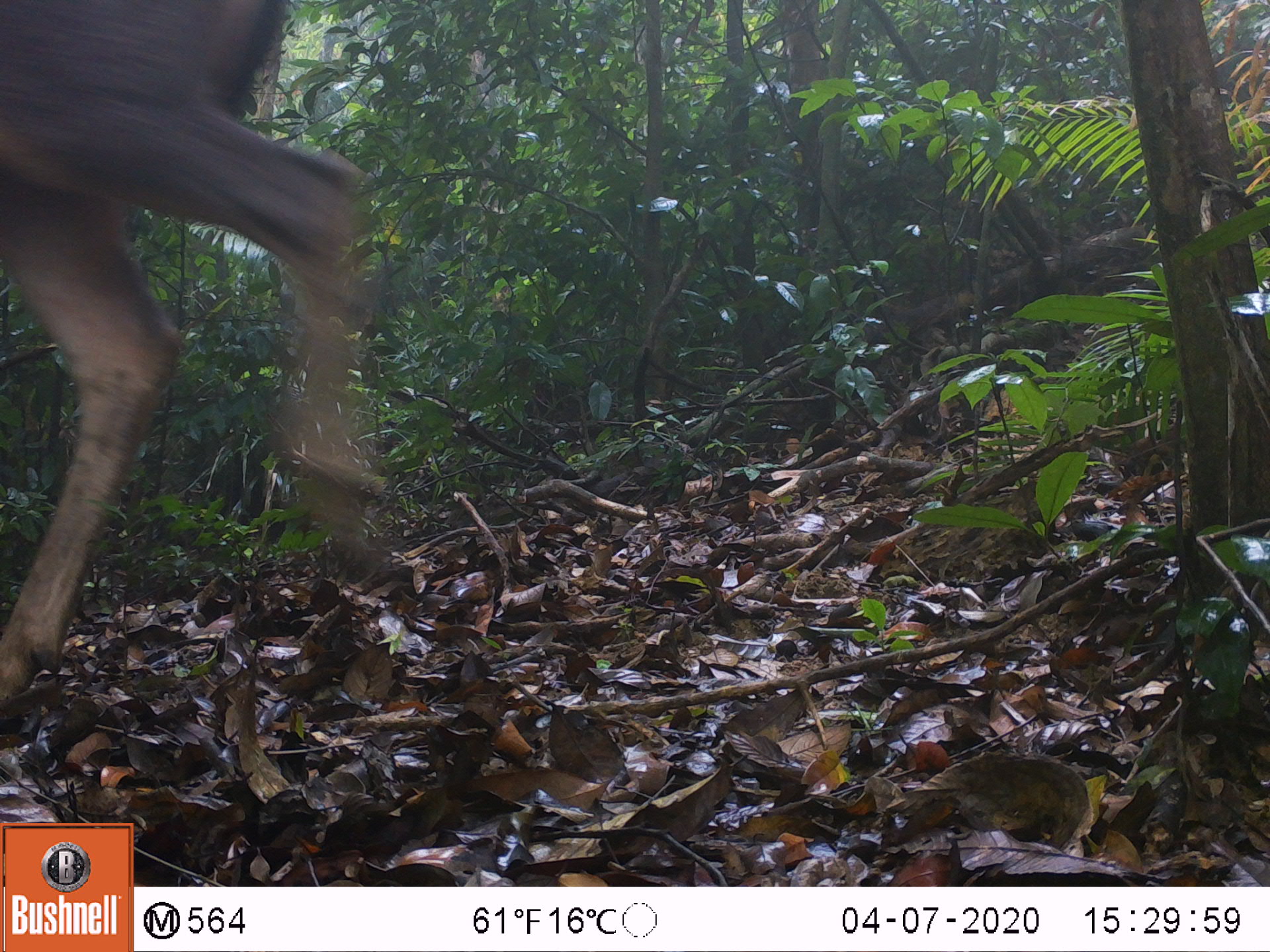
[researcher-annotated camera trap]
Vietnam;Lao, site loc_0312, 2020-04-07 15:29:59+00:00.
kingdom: Animalia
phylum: Chordata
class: Mammalia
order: Artiodactyla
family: Cervidae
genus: Rusa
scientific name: Rusa unicolor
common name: sambar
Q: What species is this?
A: Sambar (Rusa unicolor).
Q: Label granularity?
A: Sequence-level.